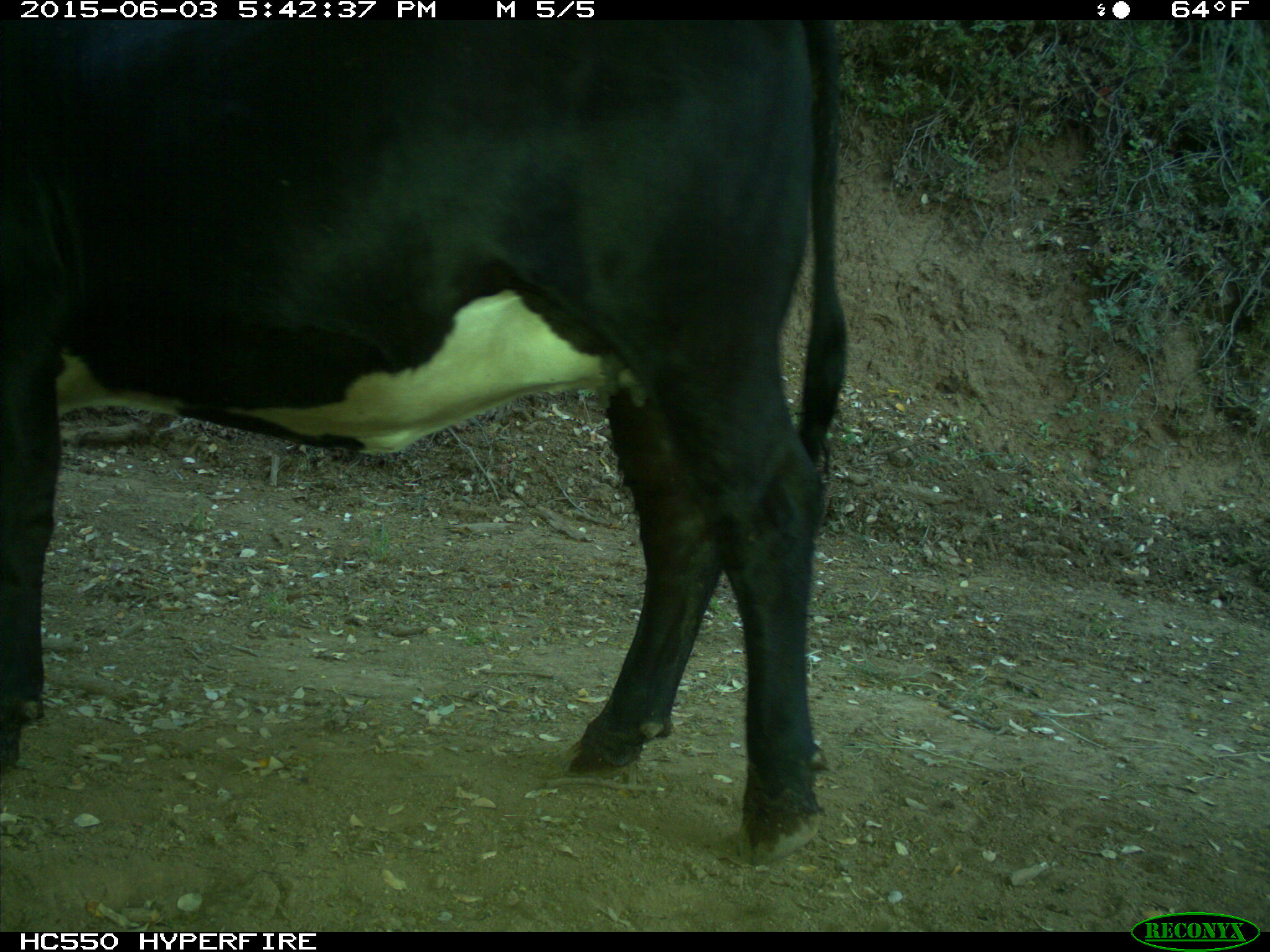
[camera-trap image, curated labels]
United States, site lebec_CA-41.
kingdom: Animalia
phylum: Chordata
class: Mammalia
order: Artiodactyla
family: Bovidae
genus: Bos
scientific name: Bos taurus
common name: domestic cow